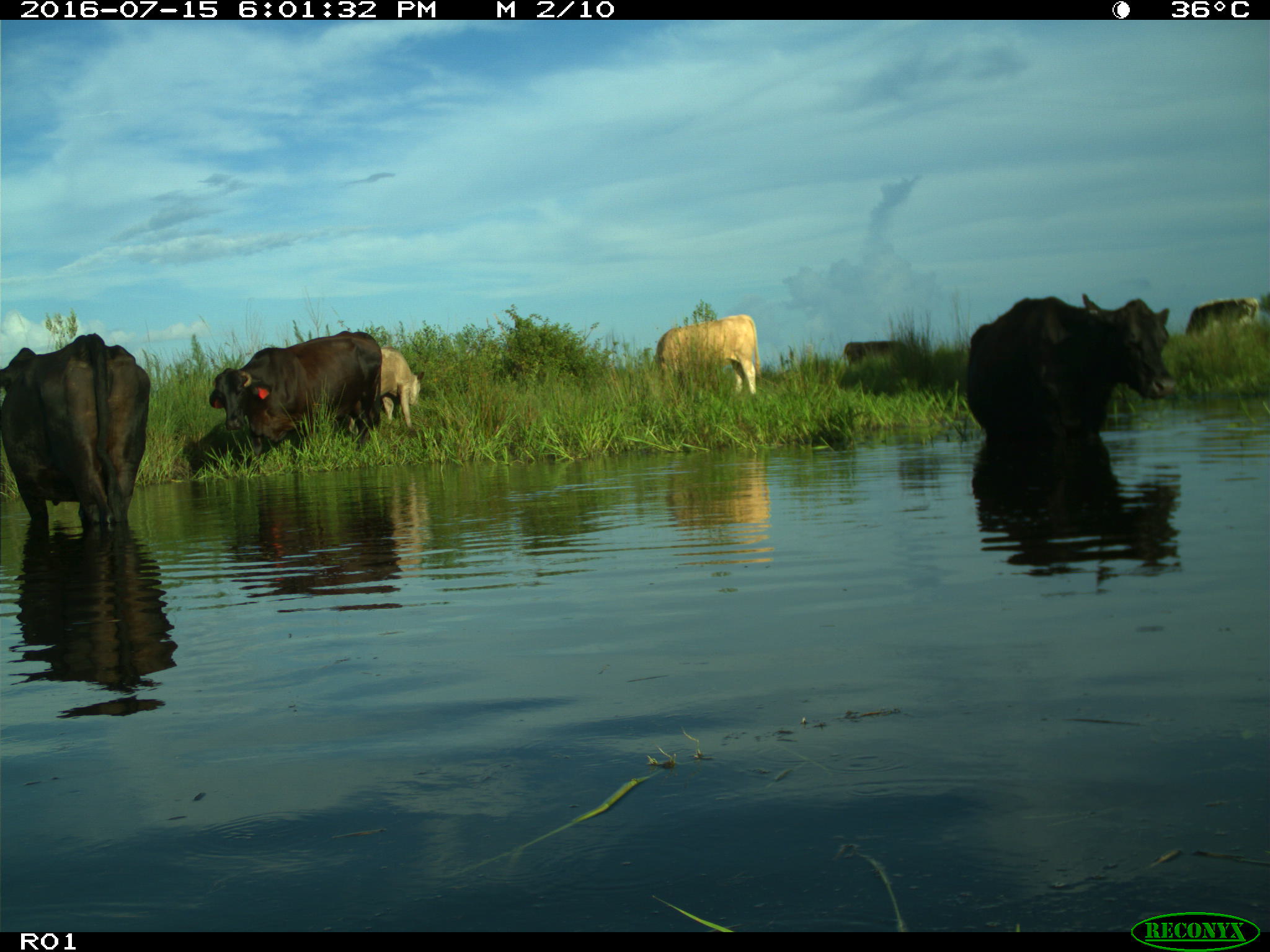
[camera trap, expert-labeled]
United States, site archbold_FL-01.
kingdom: Animalia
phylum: Chordata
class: Mammalia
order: Artiodactyla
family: Bovidae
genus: Bos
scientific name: Bos taurus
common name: domestic cow